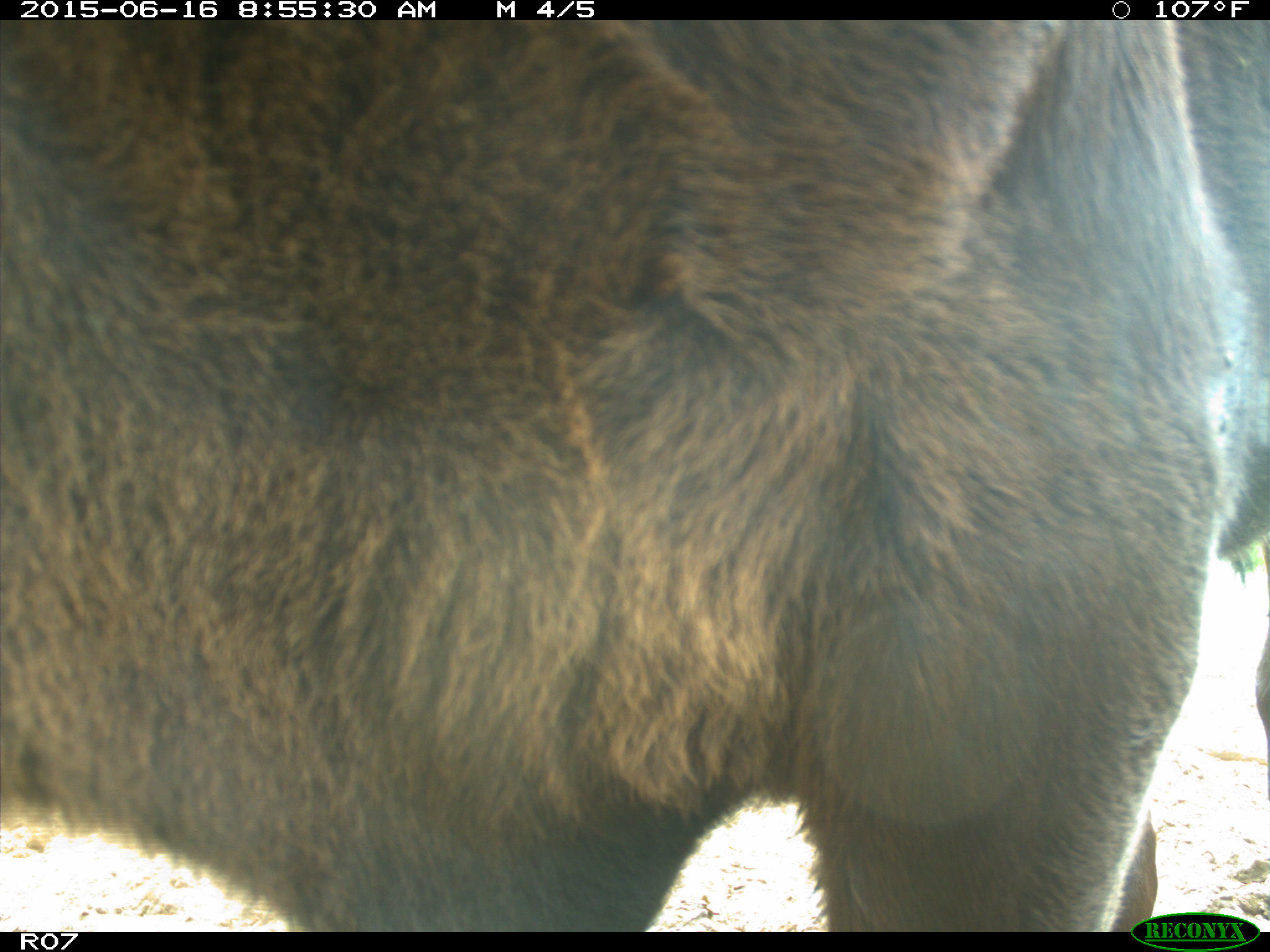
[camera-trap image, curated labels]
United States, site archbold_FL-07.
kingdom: Animalia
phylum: Chordata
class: Mammalia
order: Artiodactyla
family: Bovidae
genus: Bos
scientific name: Bos taurus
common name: domestic cow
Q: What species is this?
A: Bos taurus (domestic cow).